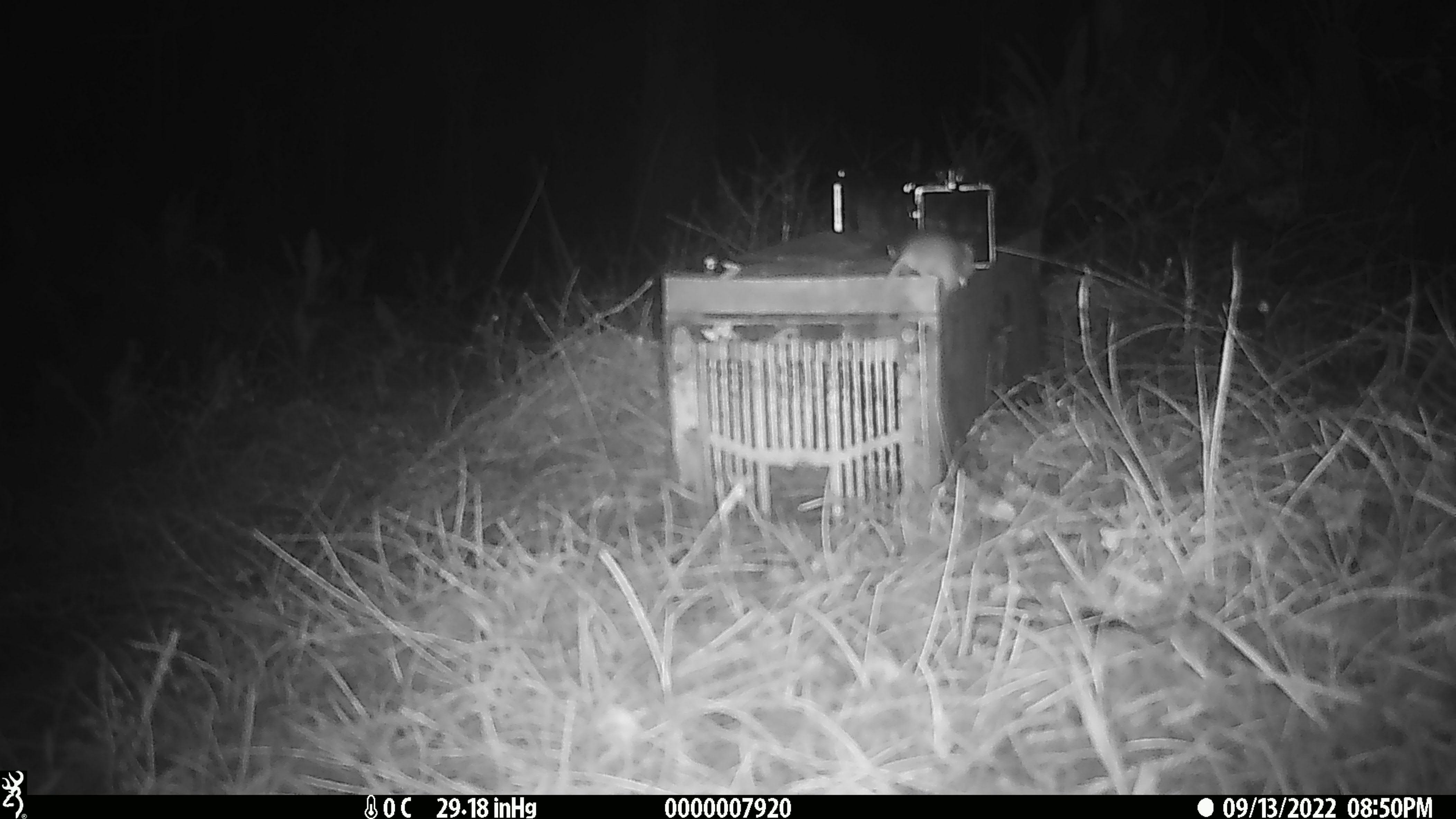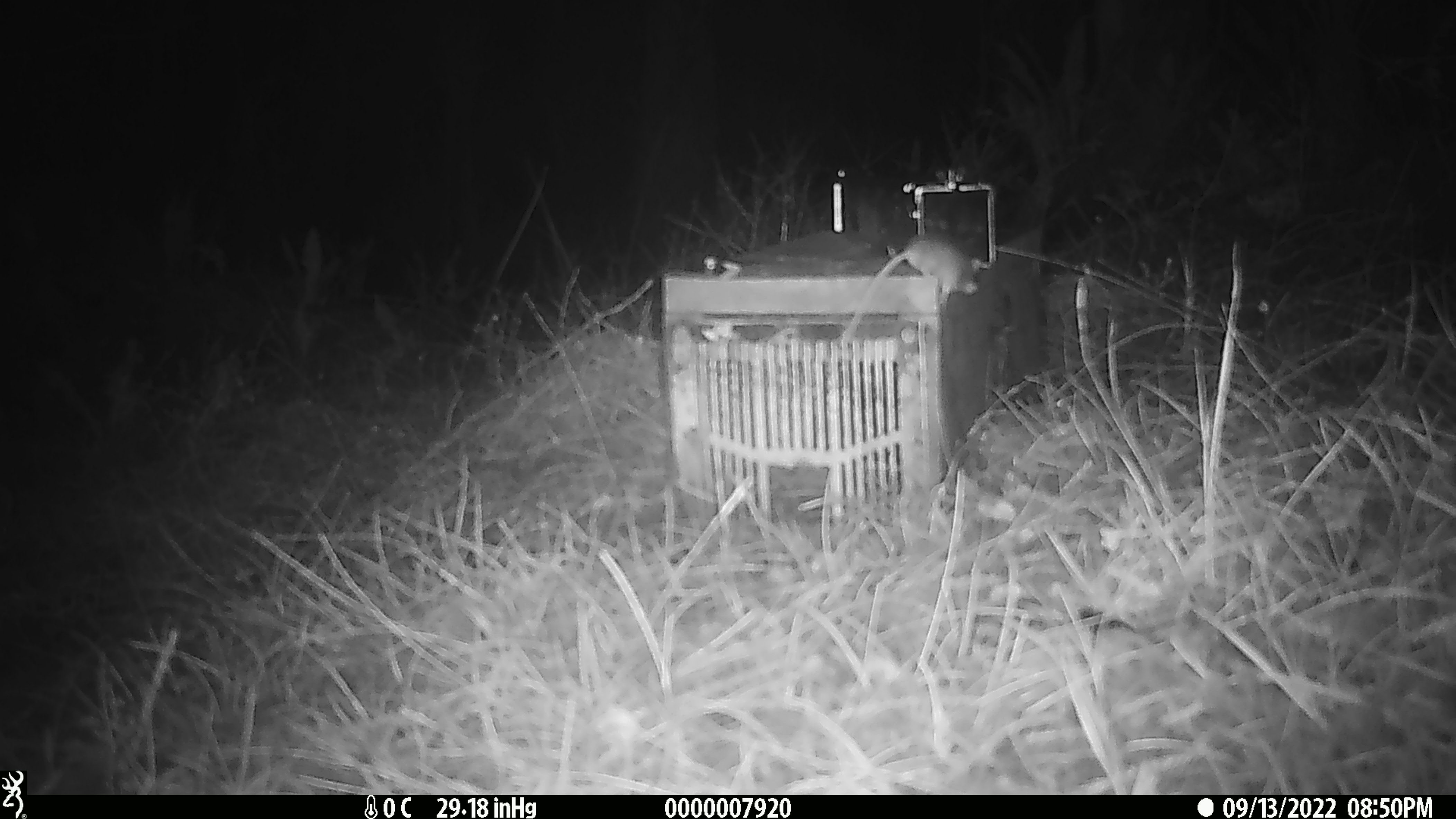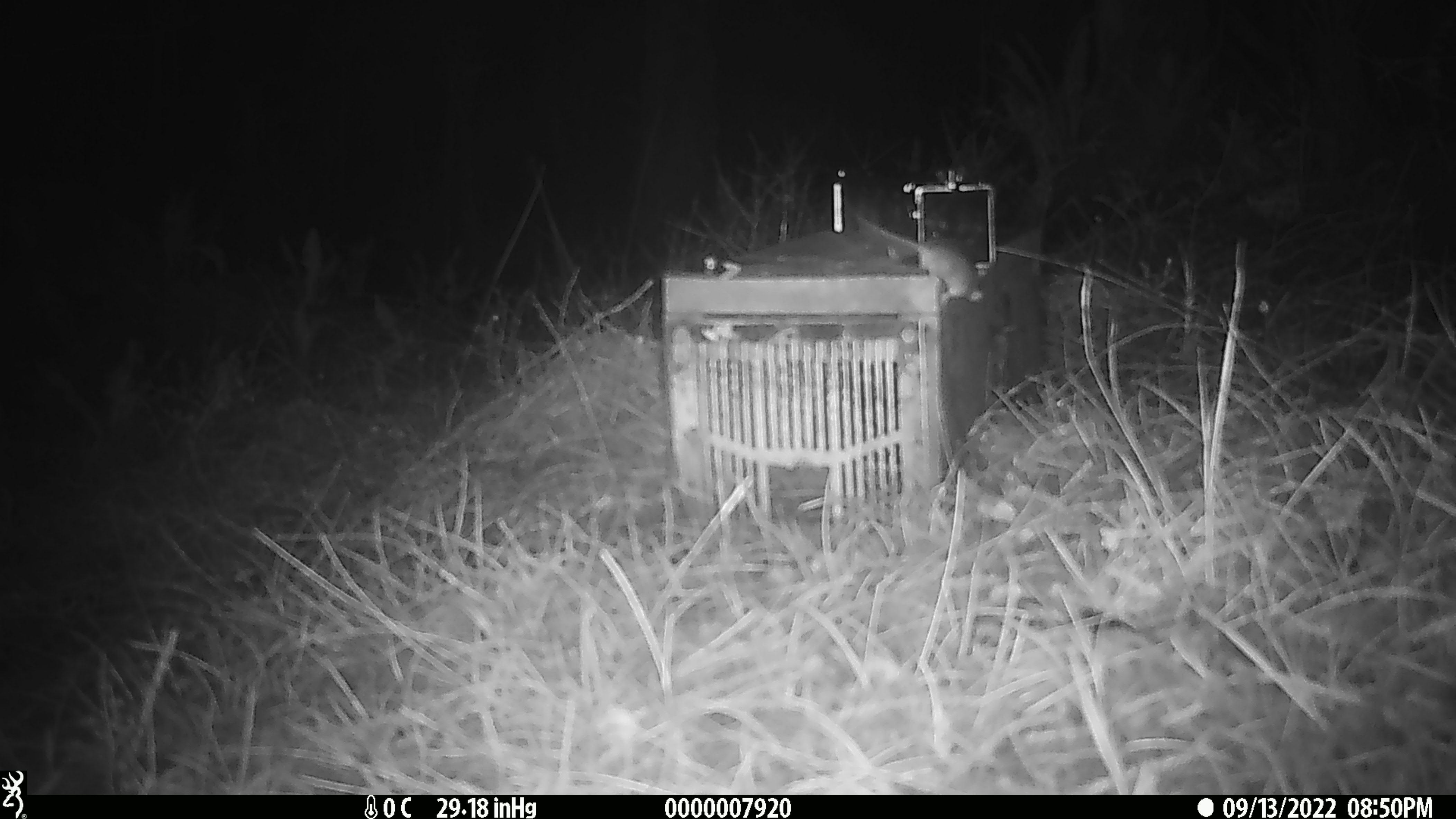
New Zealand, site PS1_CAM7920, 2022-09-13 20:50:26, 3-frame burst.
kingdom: Animalia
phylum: Chordata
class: Mammalia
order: Rodentia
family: Muridae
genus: Mus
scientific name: Mus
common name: mouse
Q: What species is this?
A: Mouse (Mus).